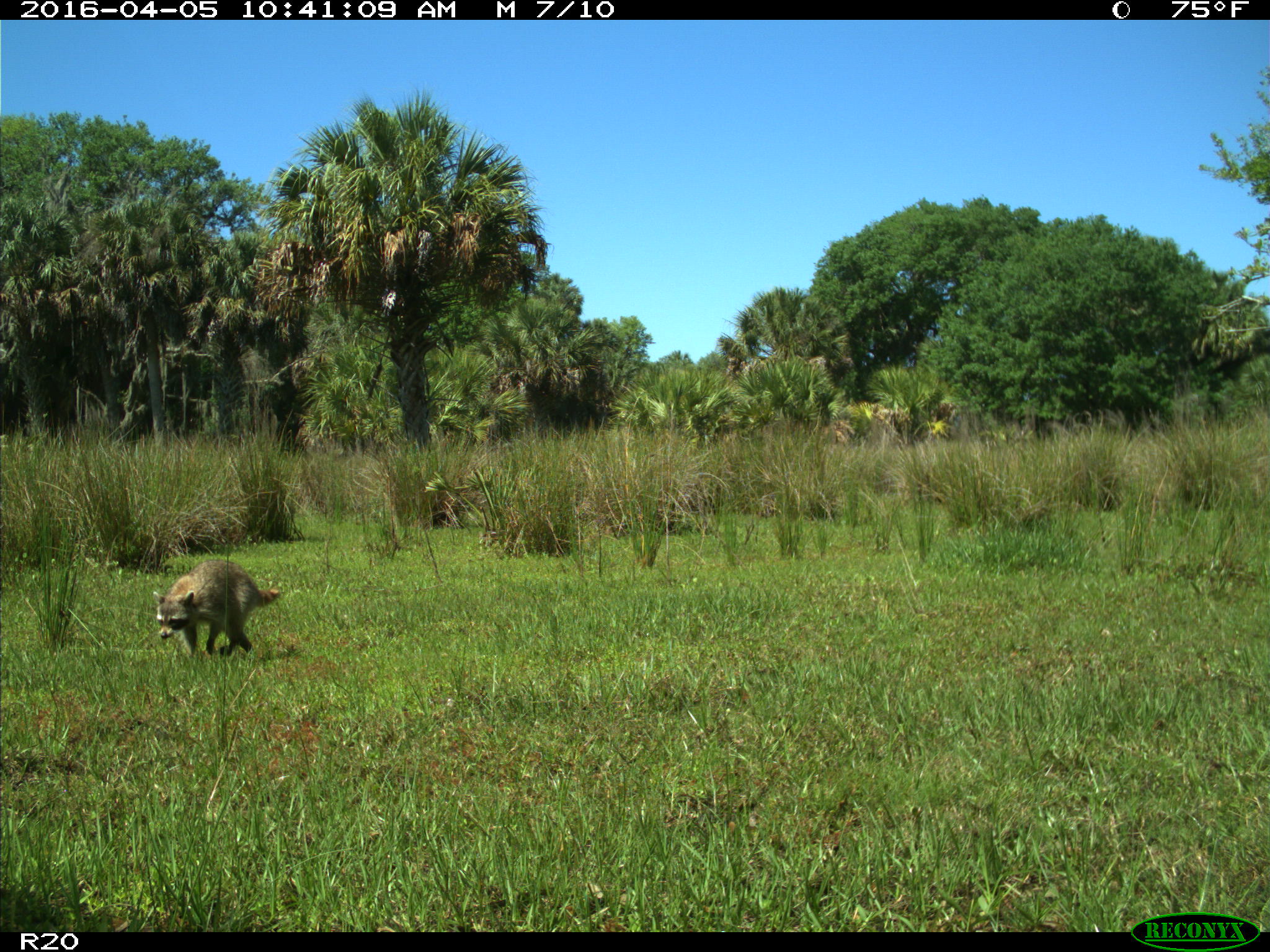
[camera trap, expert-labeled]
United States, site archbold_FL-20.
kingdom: Animalia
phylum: Chordata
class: Mammalia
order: Carnivora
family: Procyonidae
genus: Procyon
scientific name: Procyon lotor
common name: common raccoon